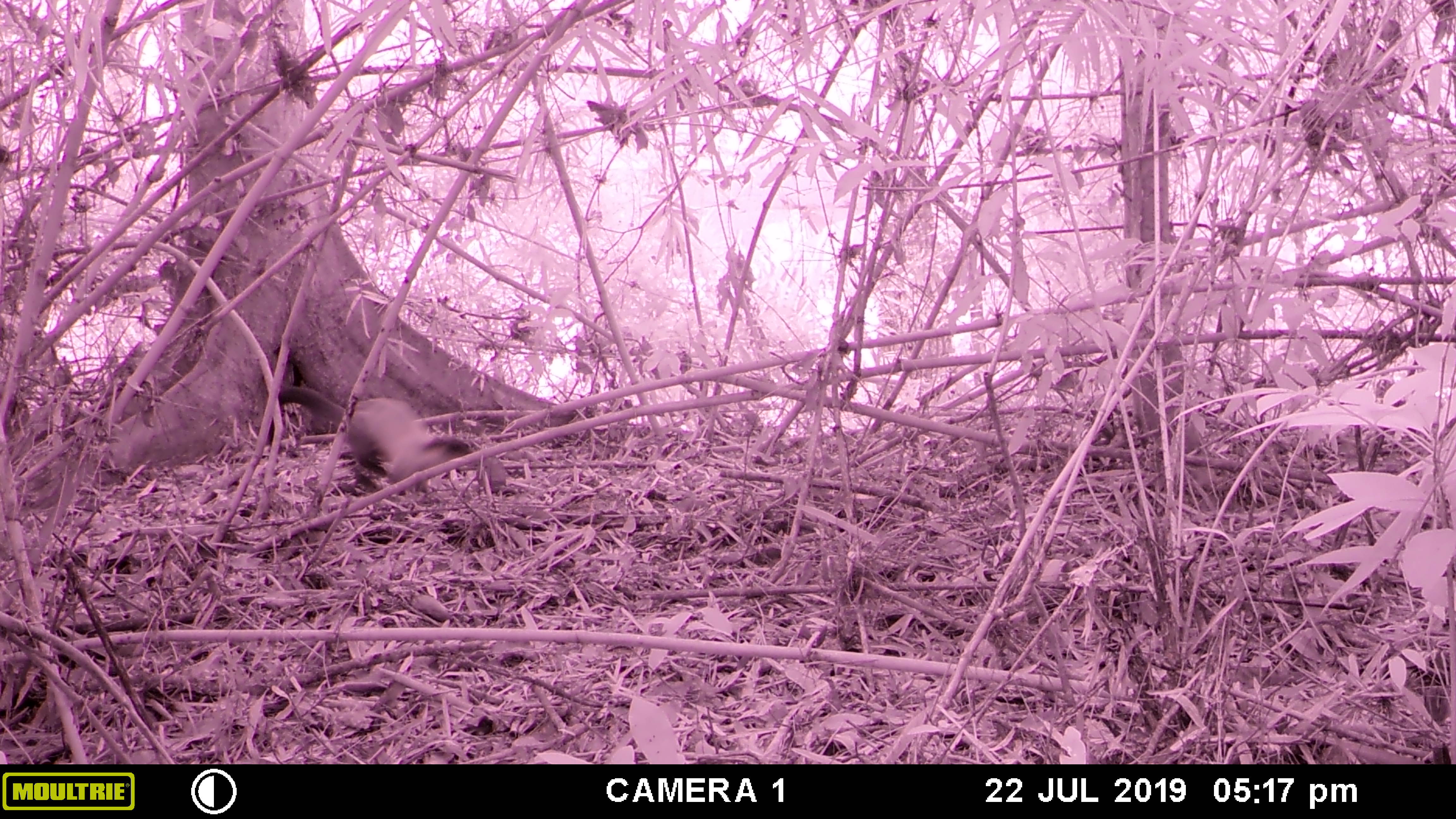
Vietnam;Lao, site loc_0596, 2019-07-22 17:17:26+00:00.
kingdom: Animalia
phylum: Chordata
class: Mammalia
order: Carnivora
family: Mustelidae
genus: Martes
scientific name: Martes flavigula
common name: yellow-throated marten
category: yellow throated marten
Yellow throated marten (yellow-throated marten) (Martes flavigula). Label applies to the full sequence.